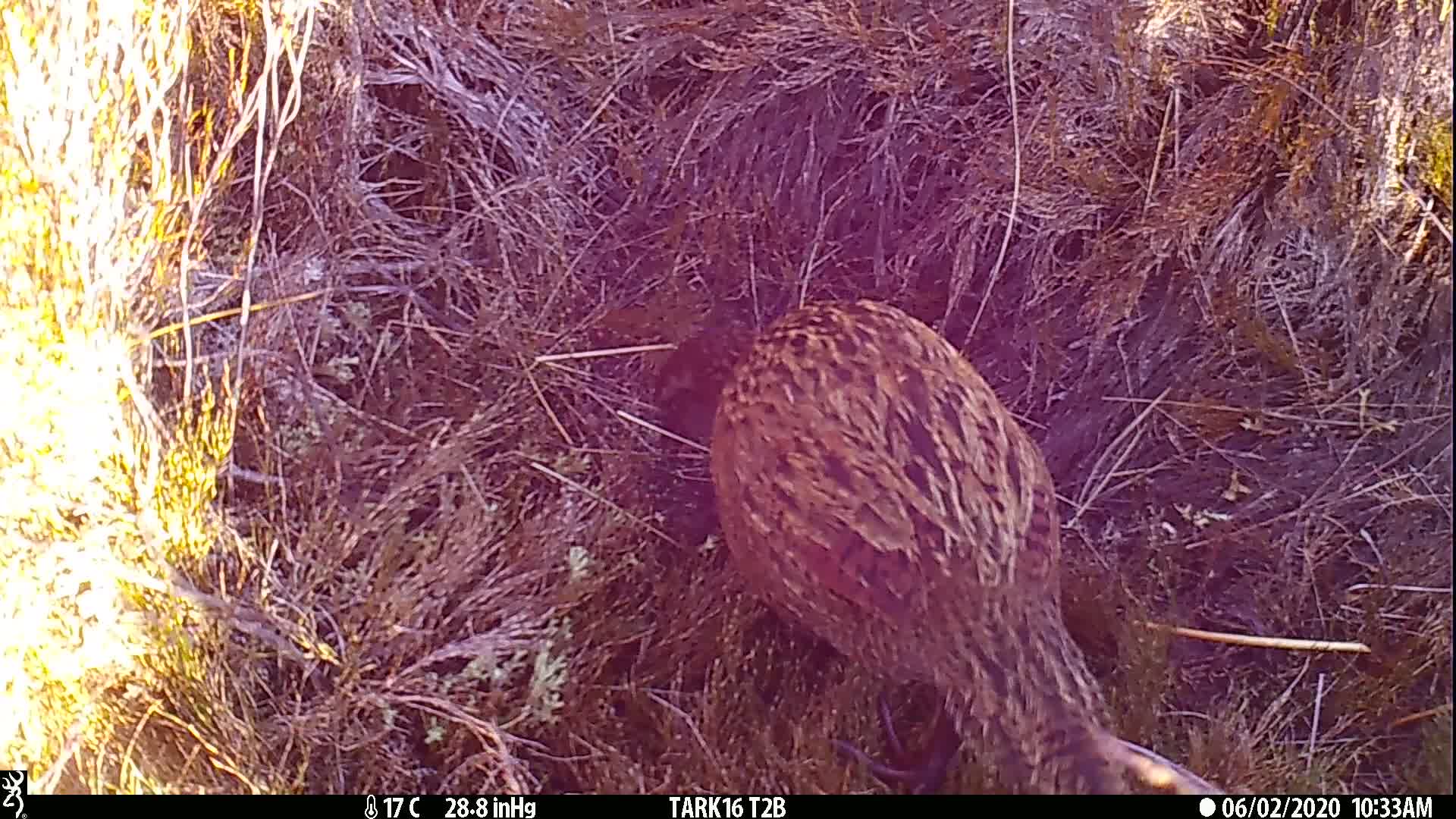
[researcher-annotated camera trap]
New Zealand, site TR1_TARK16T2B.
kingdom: Animalia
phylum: Chordata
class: Aves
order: Gruiformes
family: Rallidae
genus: Gallirallus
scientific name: Gallirallus australis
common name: weka